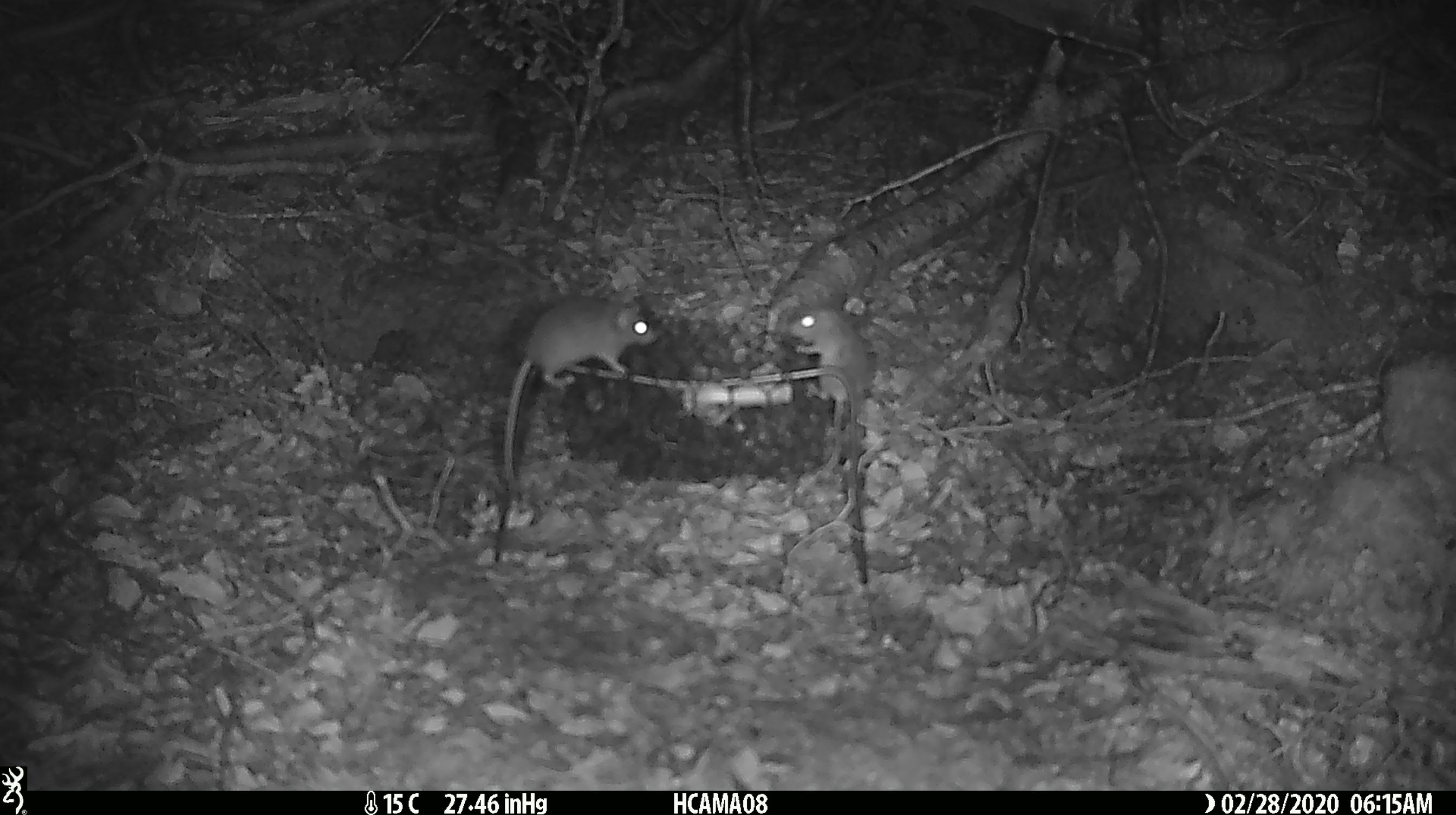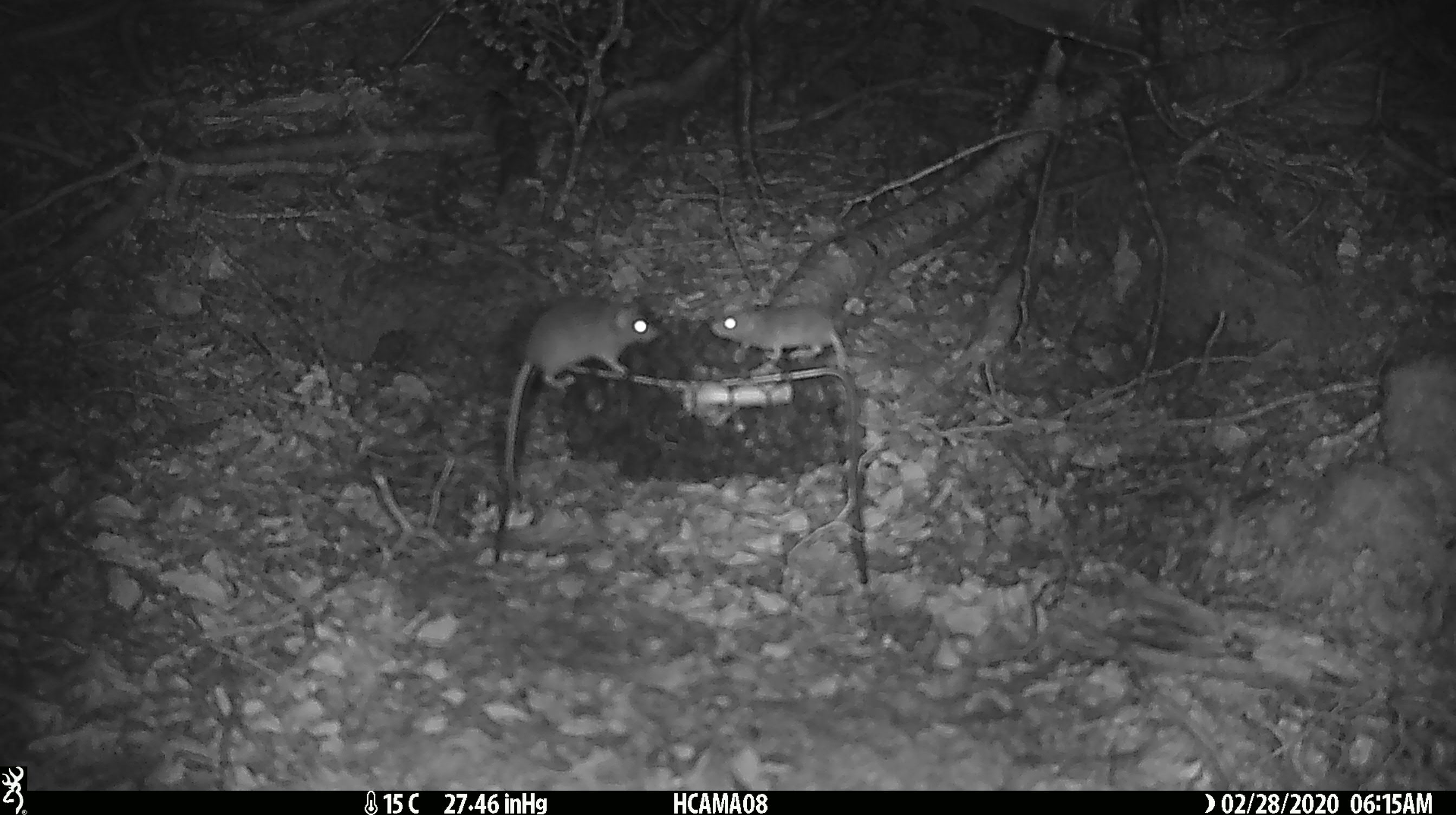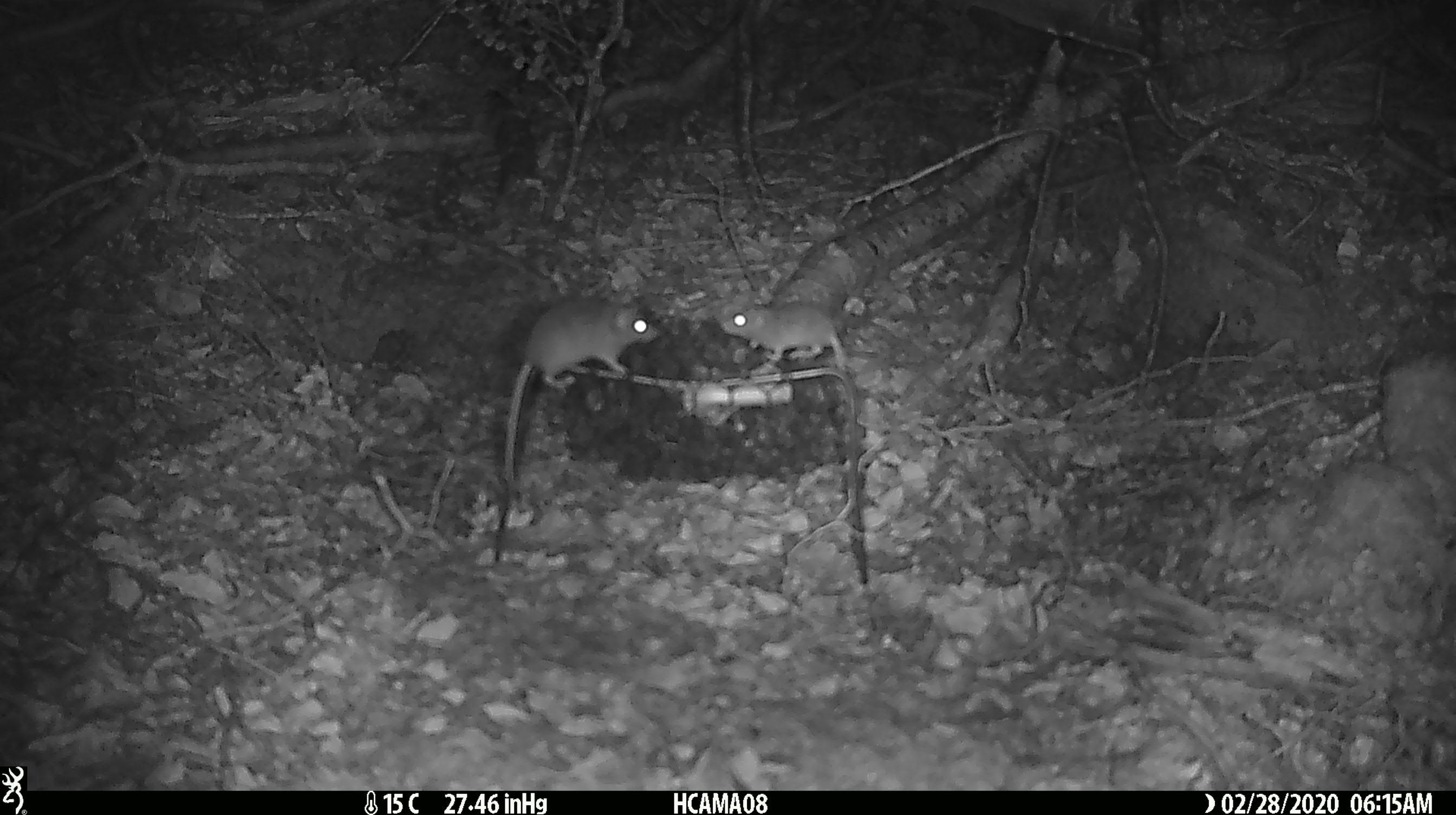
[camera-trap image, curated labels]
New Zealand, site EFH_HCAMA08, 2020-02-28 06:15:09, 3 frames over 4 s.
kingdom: Animalia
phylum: Chordata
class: Mammalia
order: Rodentia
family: Muridae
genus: Mus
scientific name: Mus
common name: mouse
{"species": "mouse (Mus)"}